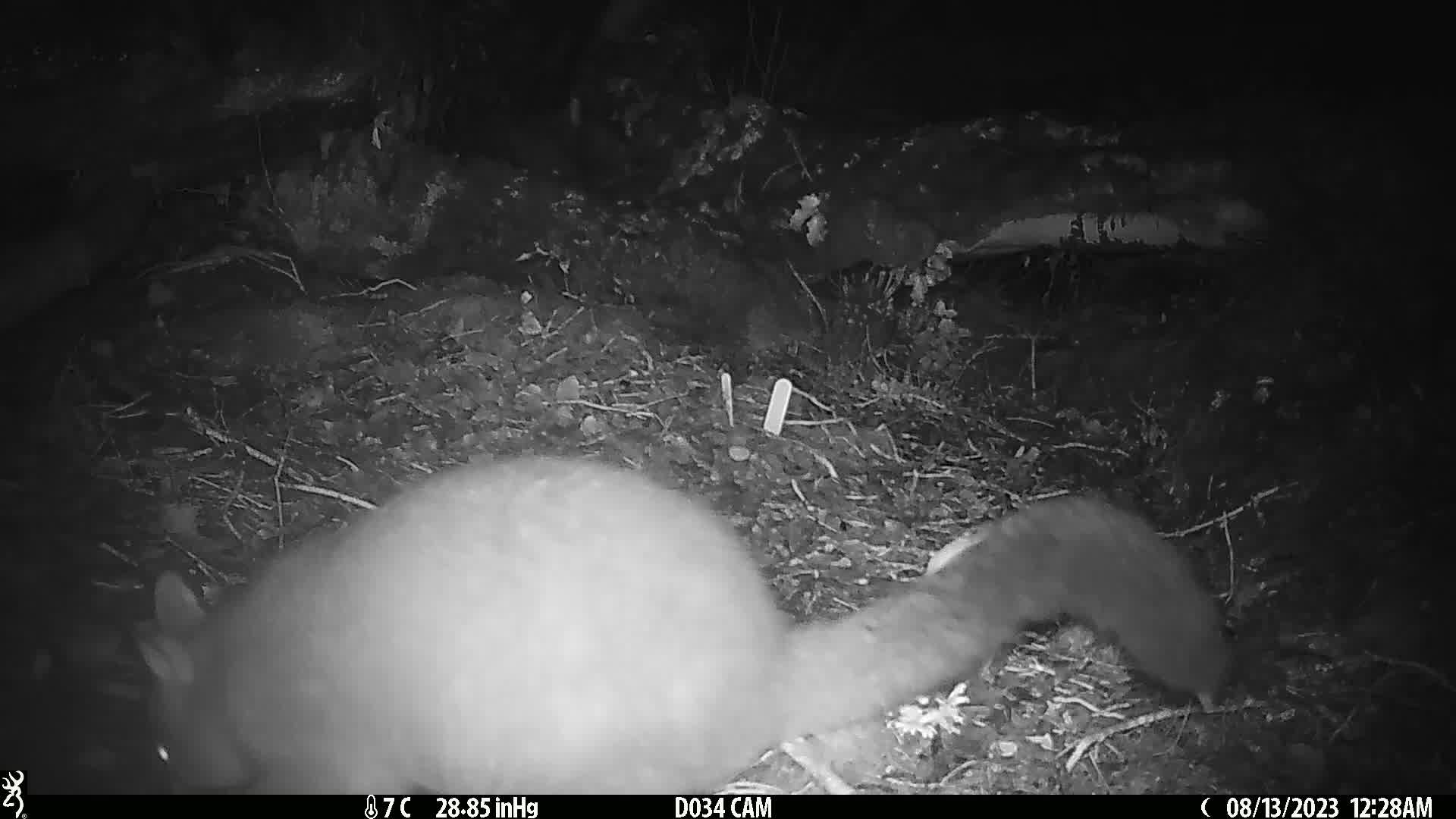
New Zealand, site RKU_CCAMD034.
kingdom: Animalia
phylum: Chordata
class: Mammalia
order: Diprotodontia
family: Phalangeridae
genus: Trichosurus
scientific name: Trichosurus vulpecula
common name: common brushtail possum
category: possum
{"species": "possum (common brushtail possum) (Trichosurus vulpecula)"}